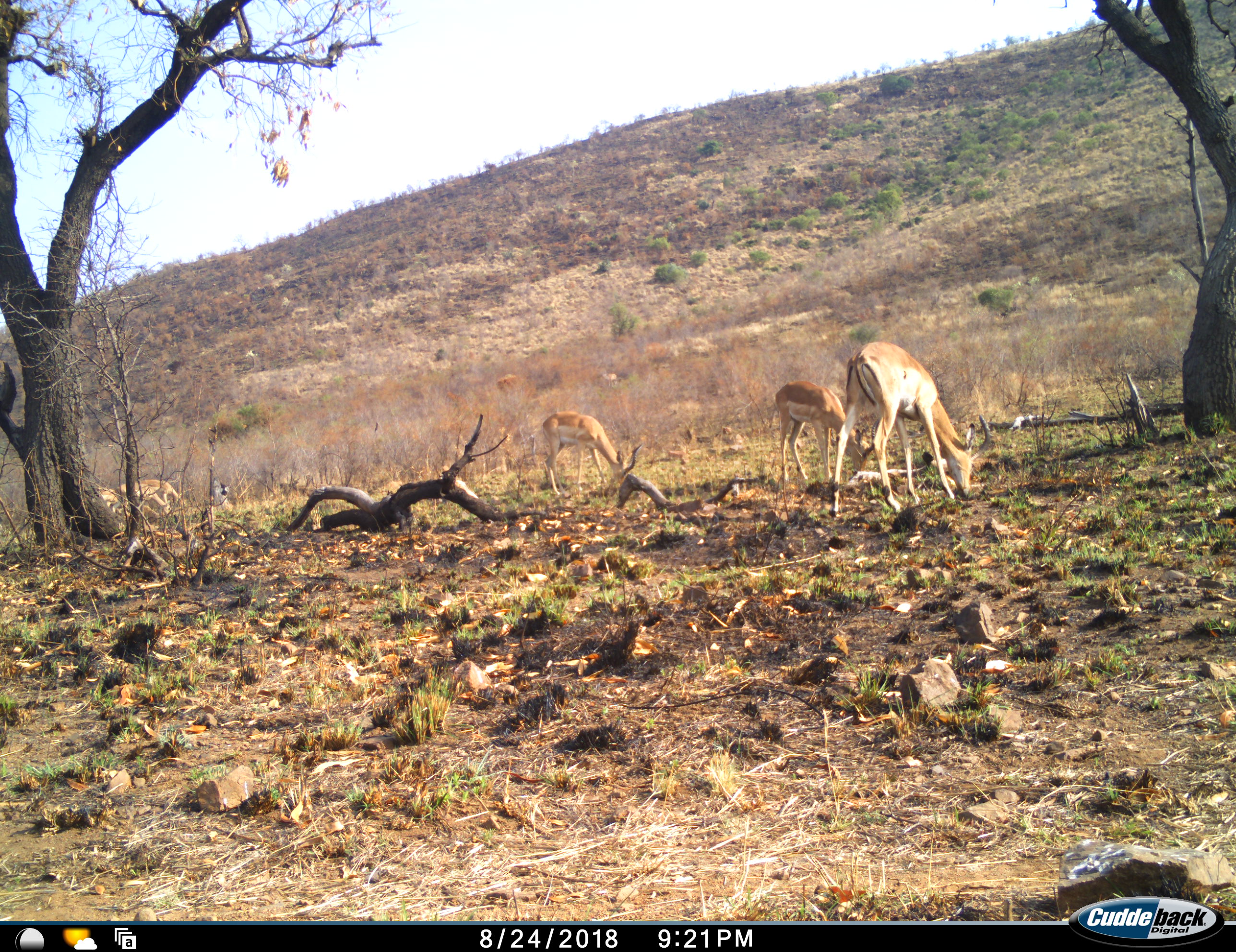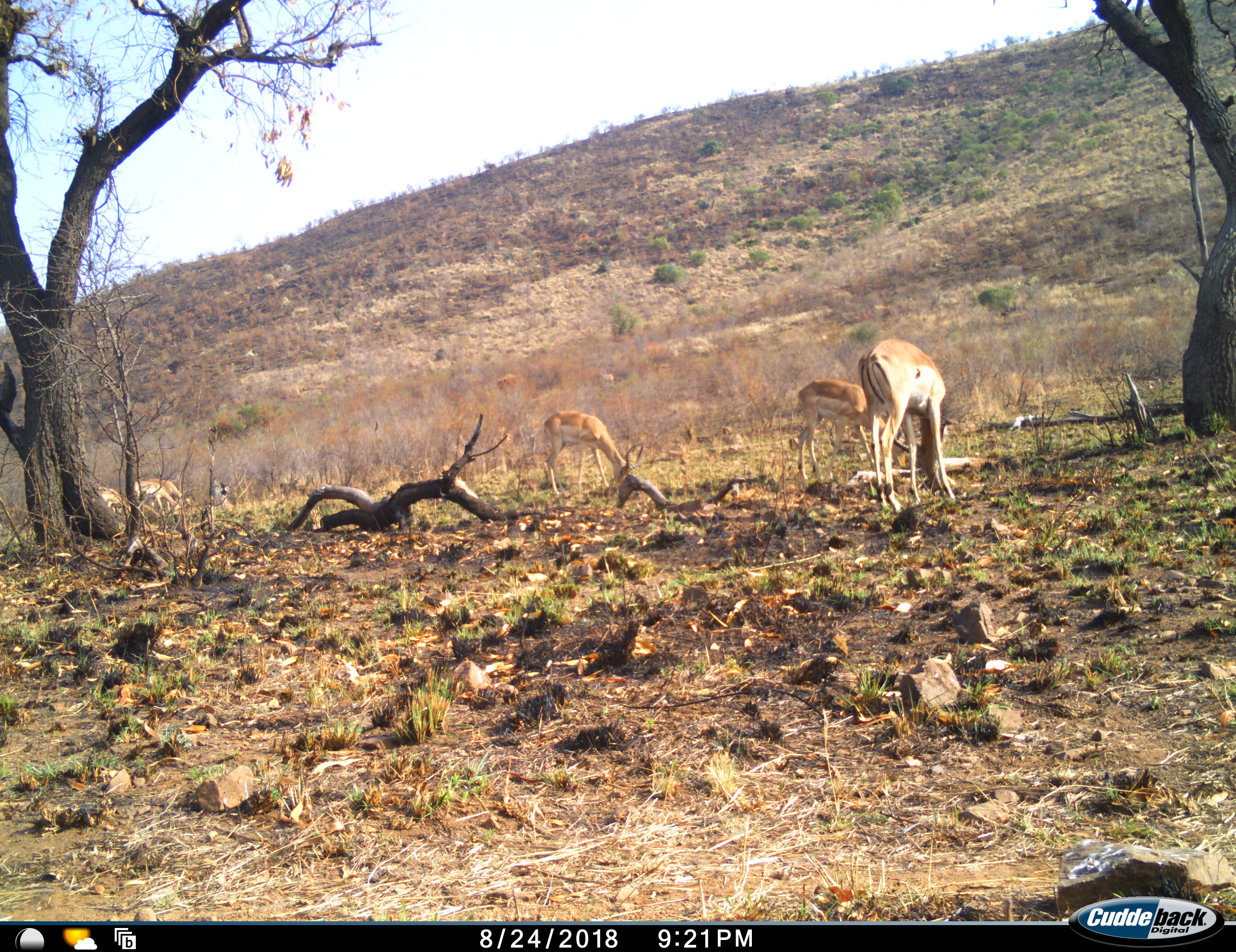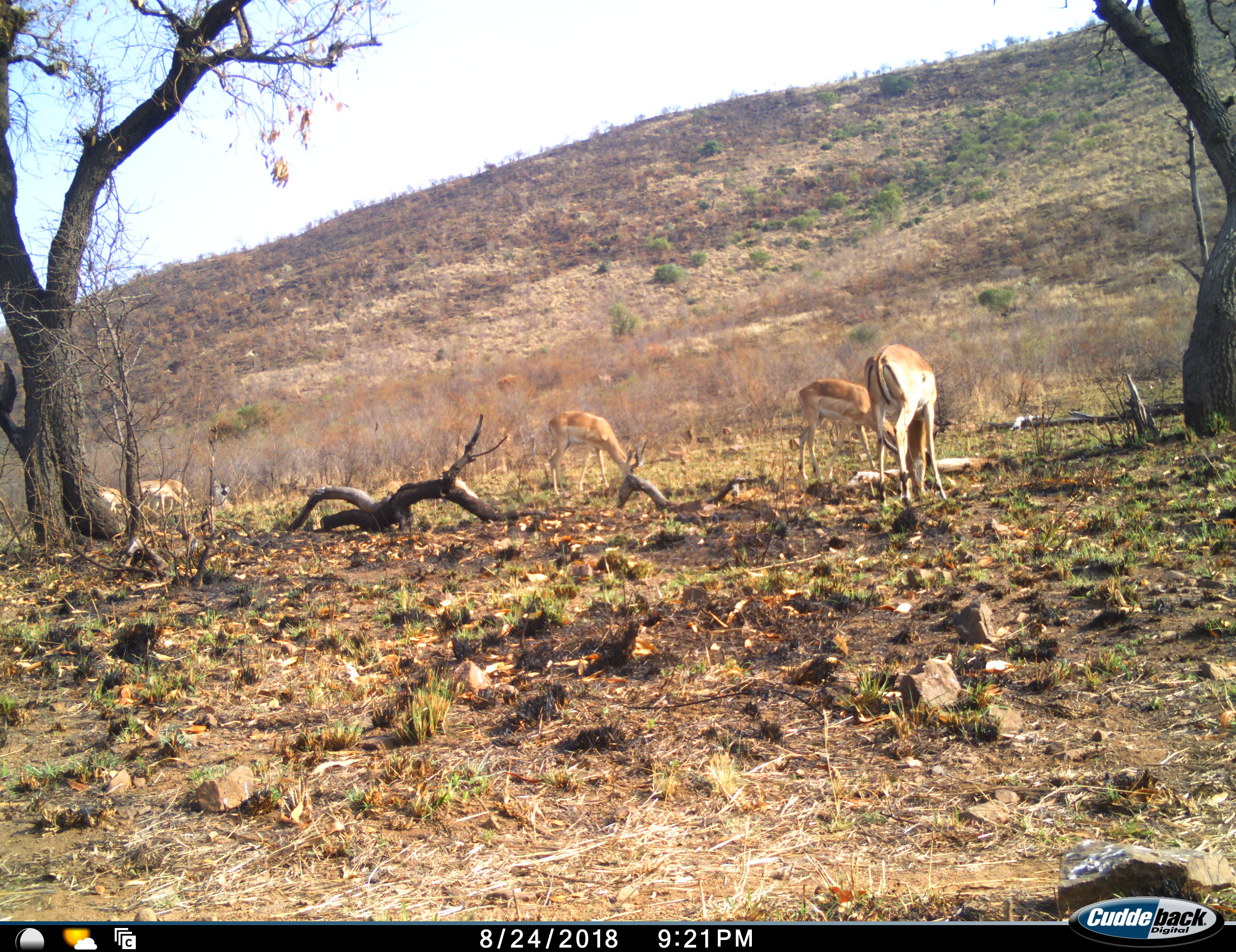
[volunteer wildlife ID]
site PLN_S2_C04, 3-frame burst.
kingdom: Animalia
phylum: Chordata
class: Mammalia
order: Artiodactyla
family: Bovidae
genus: Aepyceros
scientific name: Aepyceros melampus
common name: impala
Impala (Aepyceros melampus), count 6. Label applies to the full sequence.